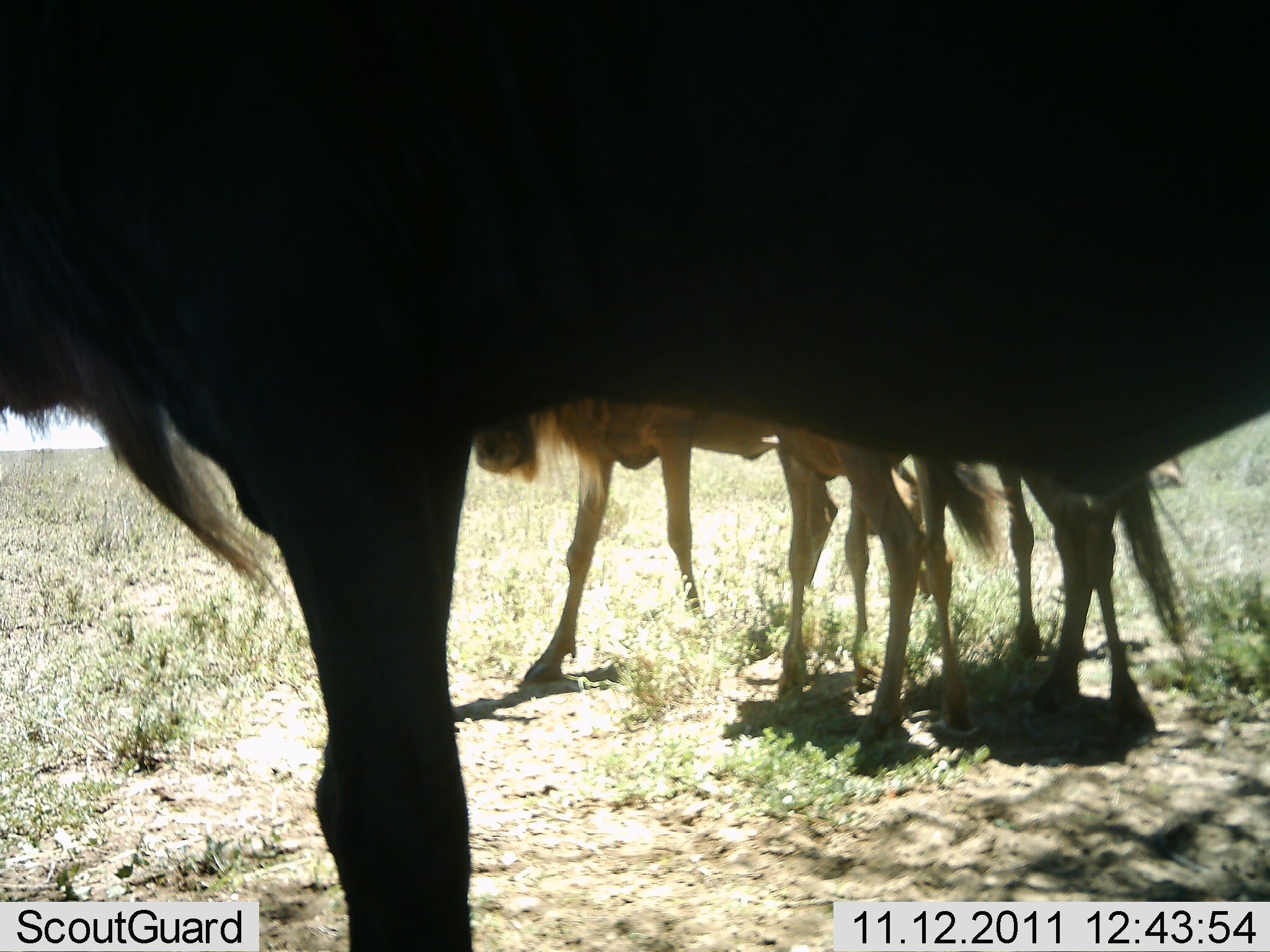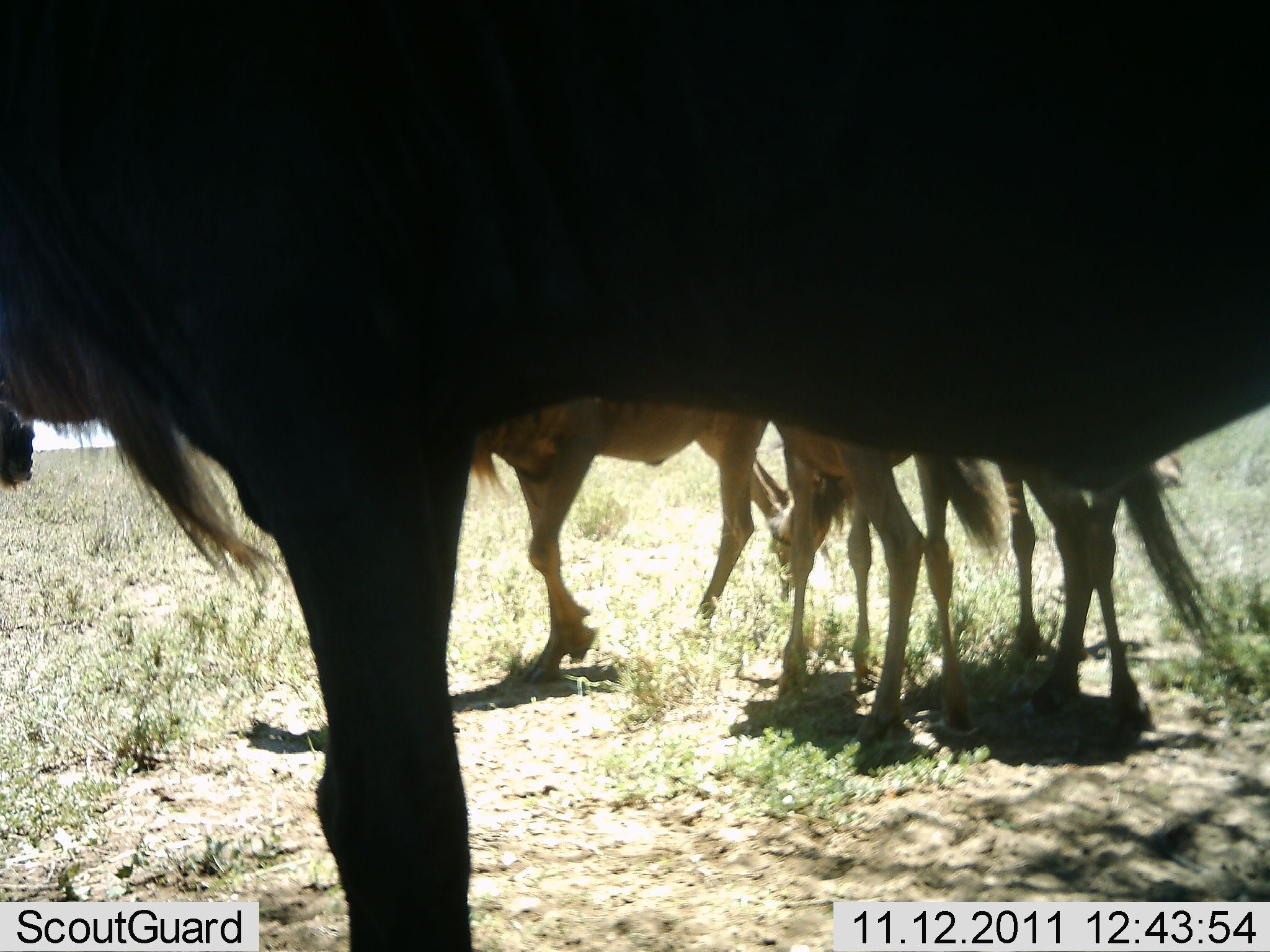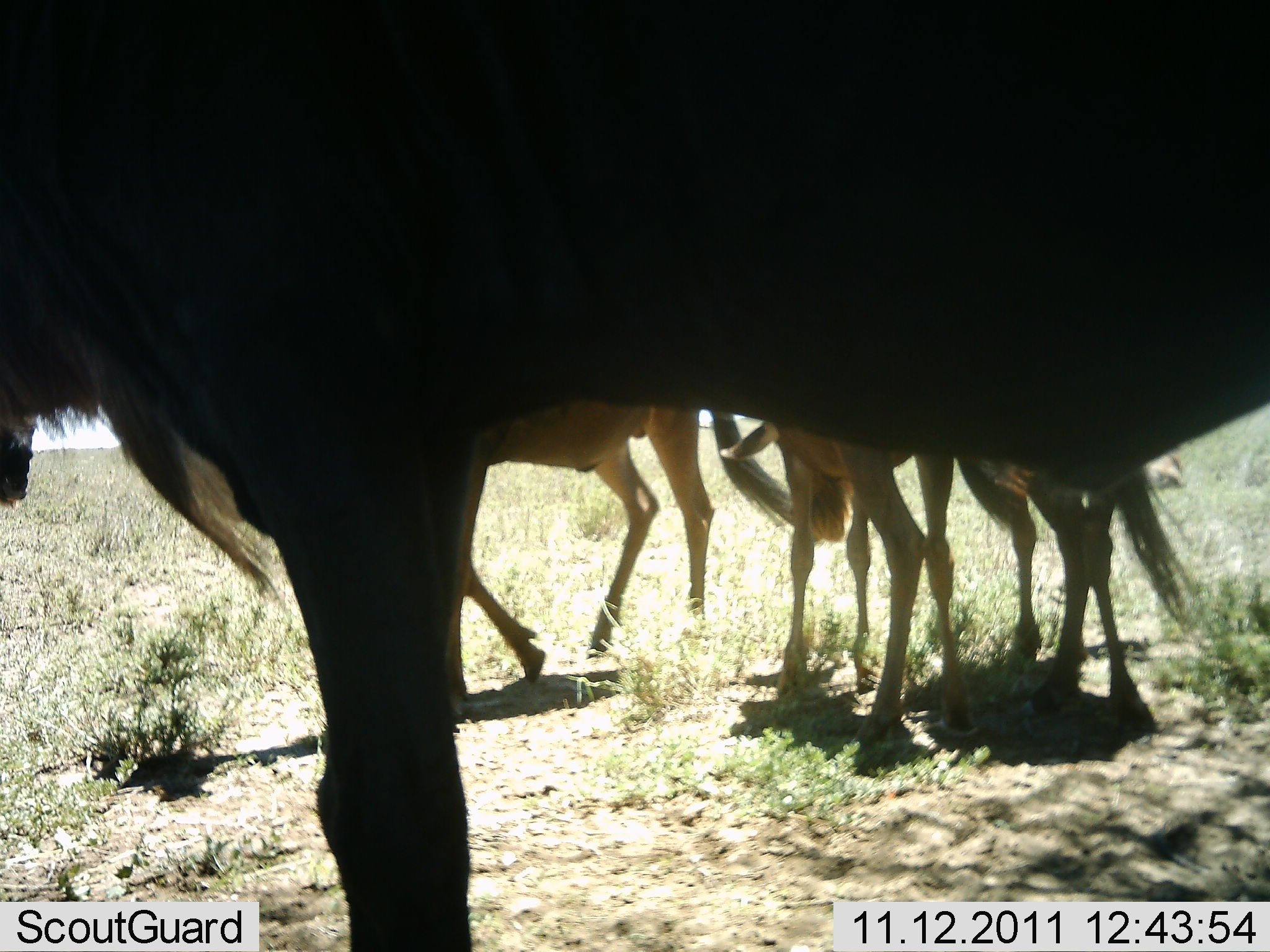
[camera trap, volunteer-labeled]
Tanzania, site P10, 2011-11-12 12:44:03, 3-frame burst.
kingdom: Animalia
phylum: Chordata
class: Mammalia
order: Artiodactyla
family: Bovidae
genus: Connochaetes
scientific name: Connochaetes taurinus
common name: blue wildebeest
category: wildebeest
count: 4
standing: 91%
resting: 0%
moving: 36%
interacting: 0%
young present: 45%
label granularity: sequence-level